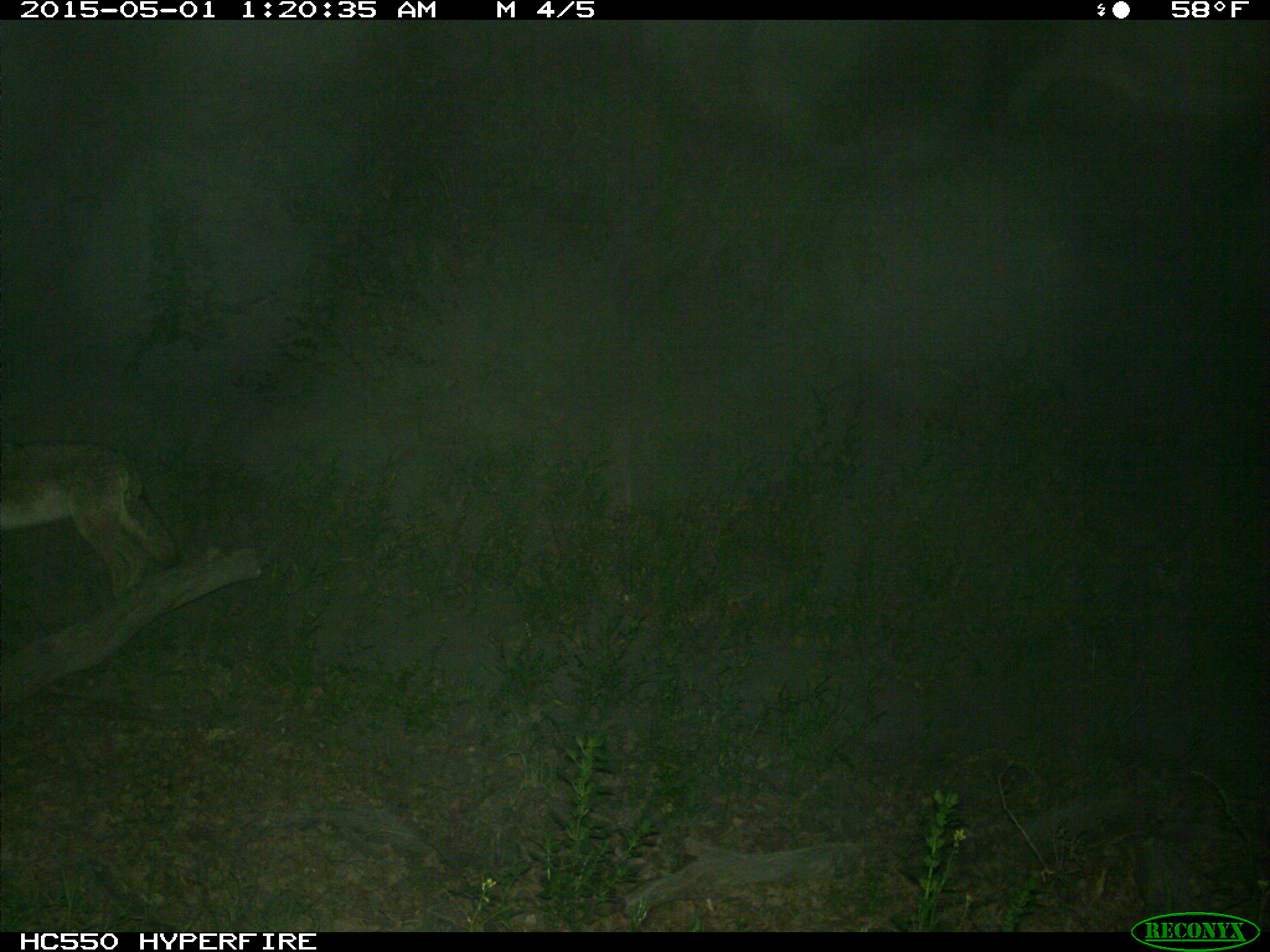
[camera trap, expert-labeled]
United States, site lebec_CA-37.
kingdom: Animalia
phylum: Chordata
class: Mammalia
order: Carnivora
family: Canidae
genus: Canis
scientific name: Canis latrans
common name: coyote